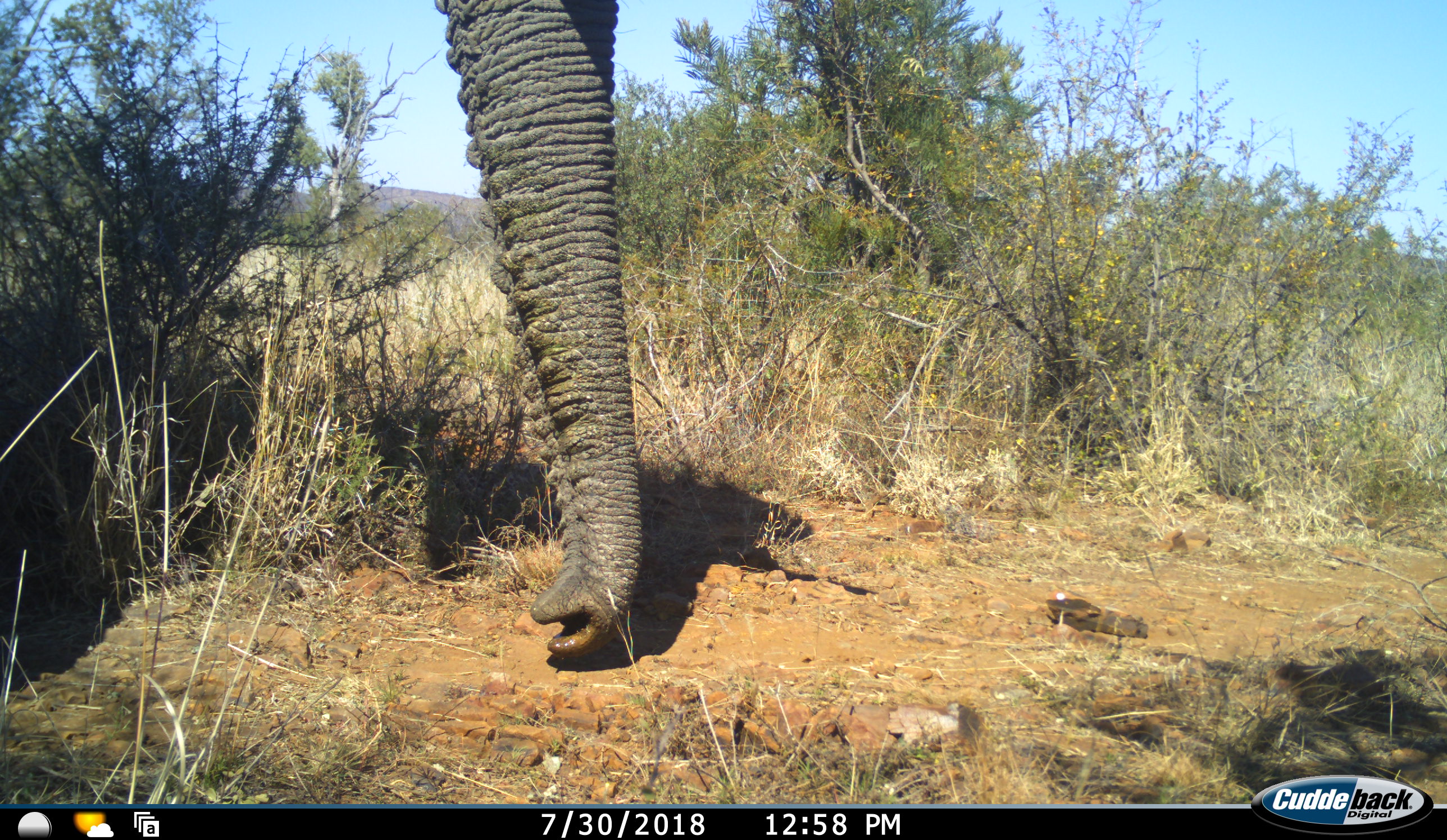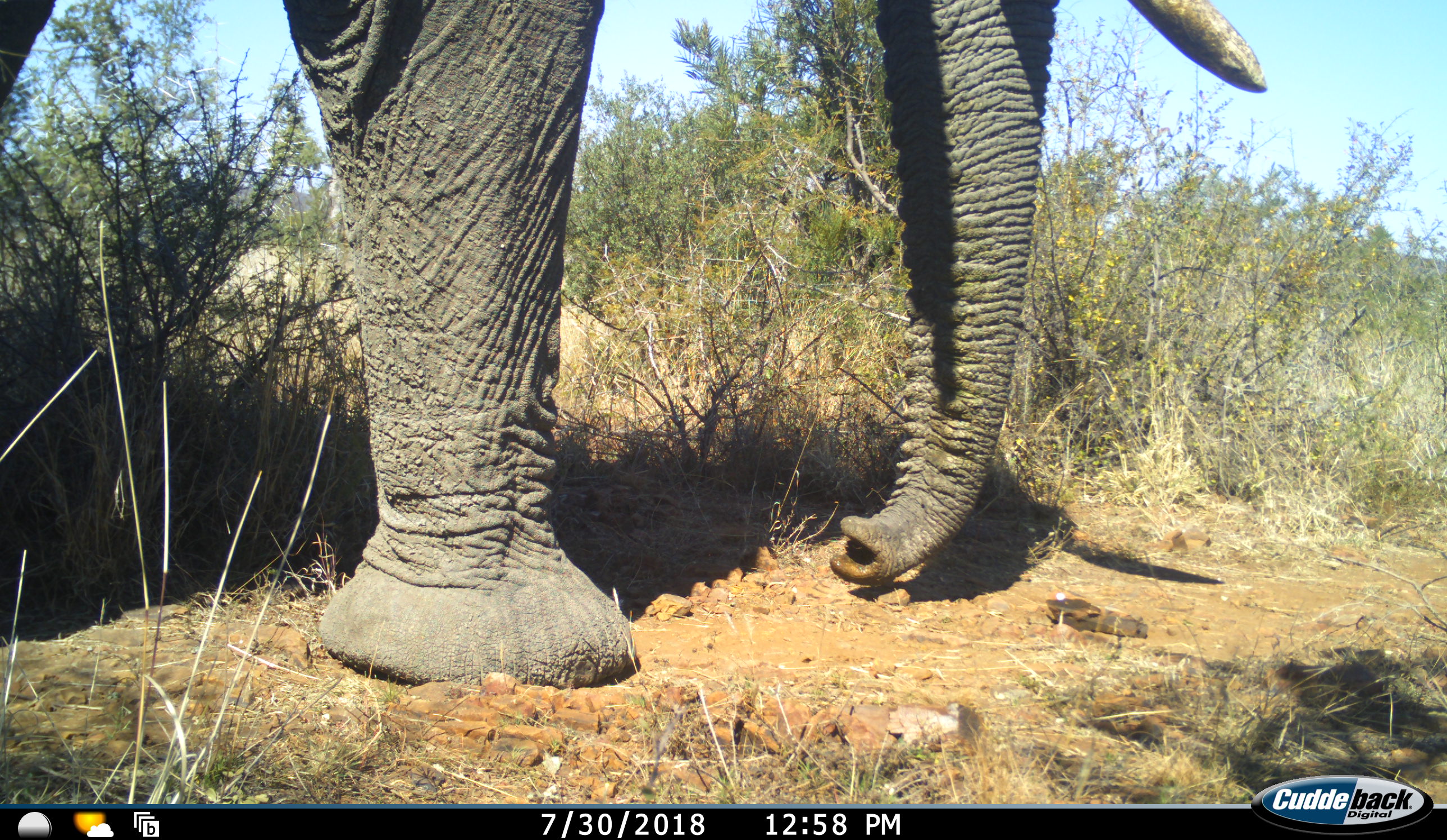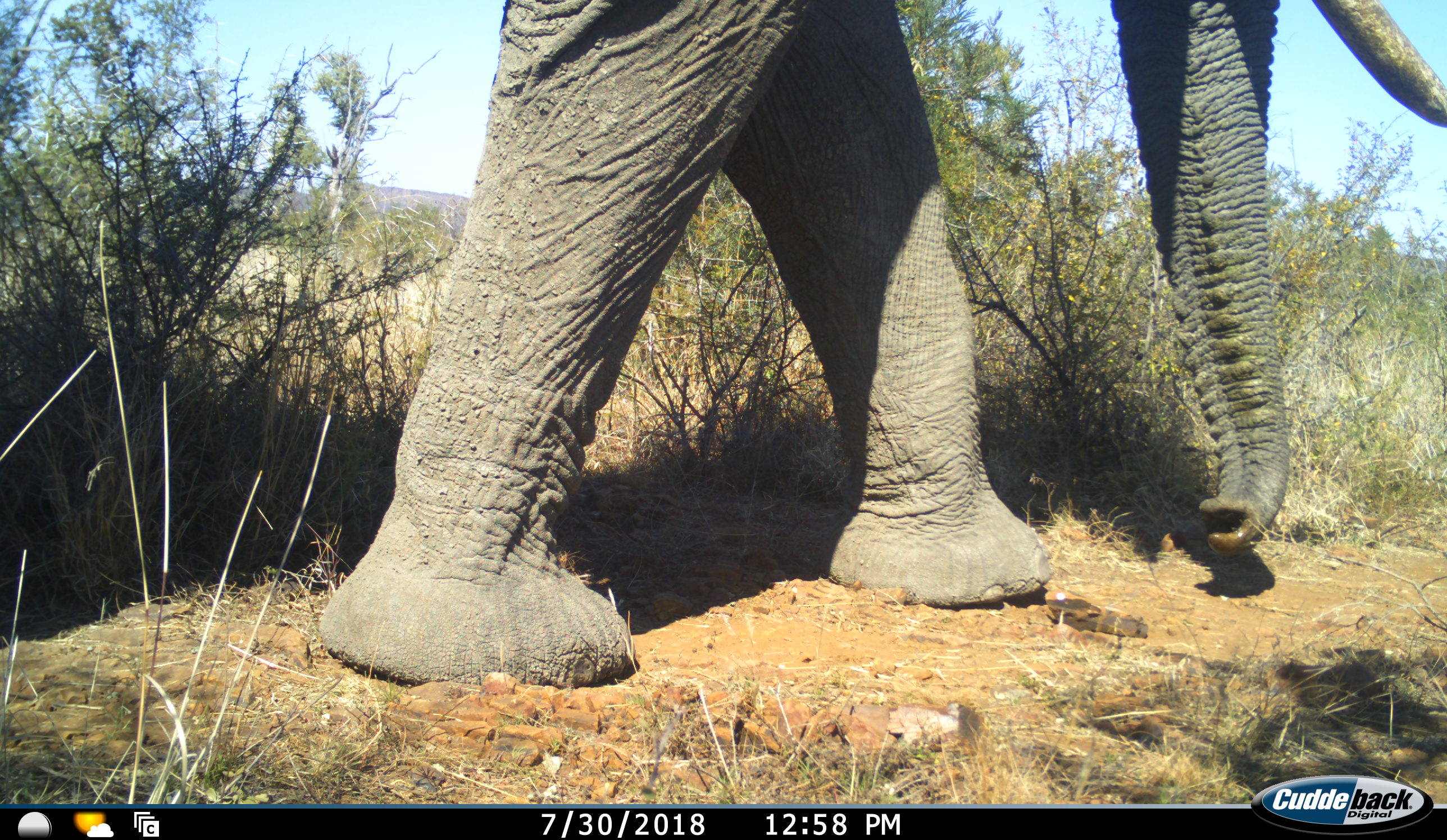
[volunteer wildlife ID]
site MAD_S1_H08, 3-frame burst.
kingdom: Animalia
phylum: Chordata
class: Mammalia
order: Proboscidea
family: Elephantidae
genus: Loxodonta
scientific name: Loxodonta africana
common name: african bush elephant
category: elephant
Elephant (african bush elephant) (Loxodonta africana), count 1. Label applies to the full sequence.